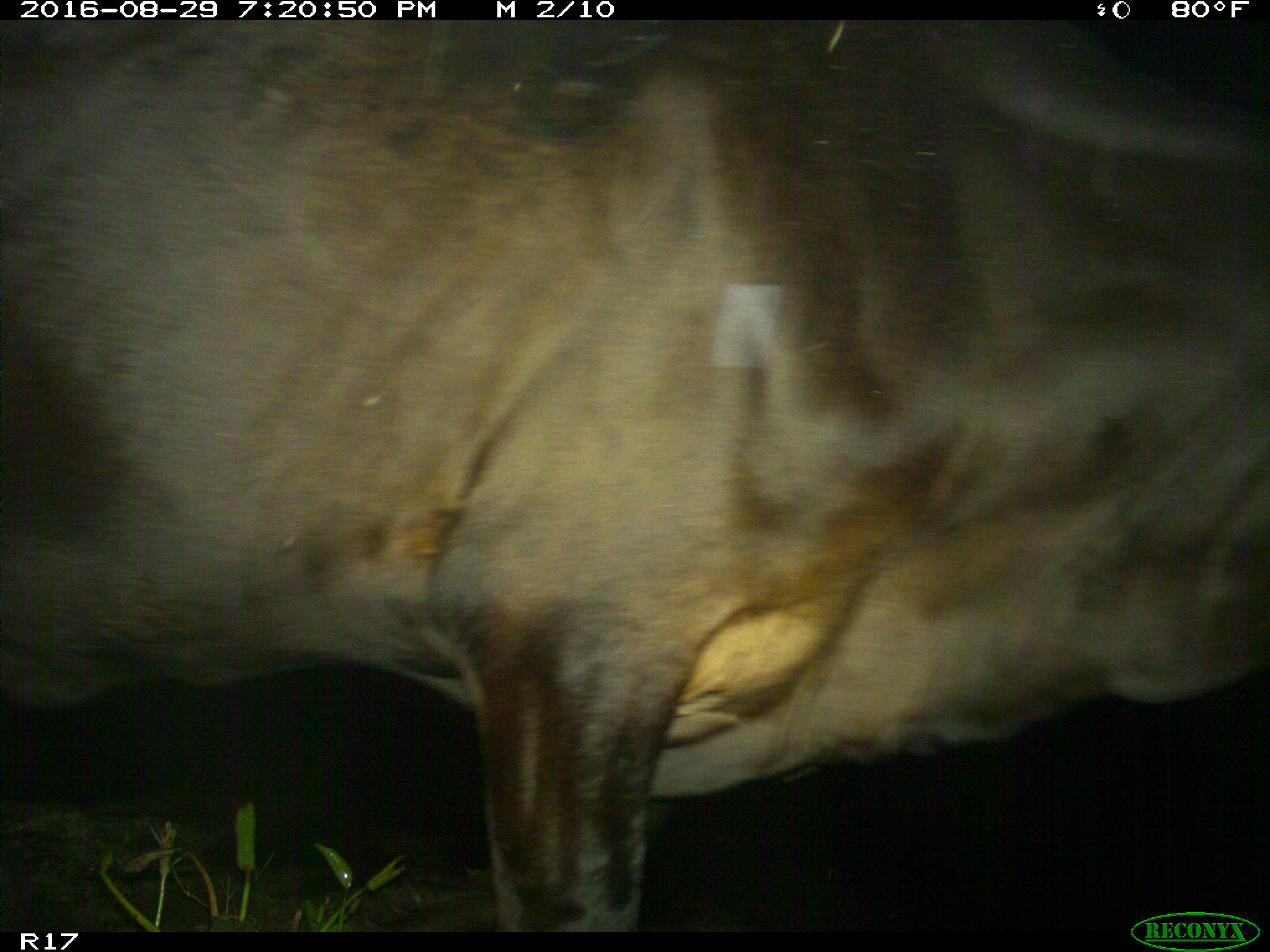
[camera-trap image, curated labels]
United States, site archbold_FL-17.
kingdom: Animalia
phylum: Chordata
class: Mammalia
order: Artiodactyla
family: Bovidae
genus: Bos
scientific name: Bos taurus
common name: domestic cow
Bos taurus (domestic cow).